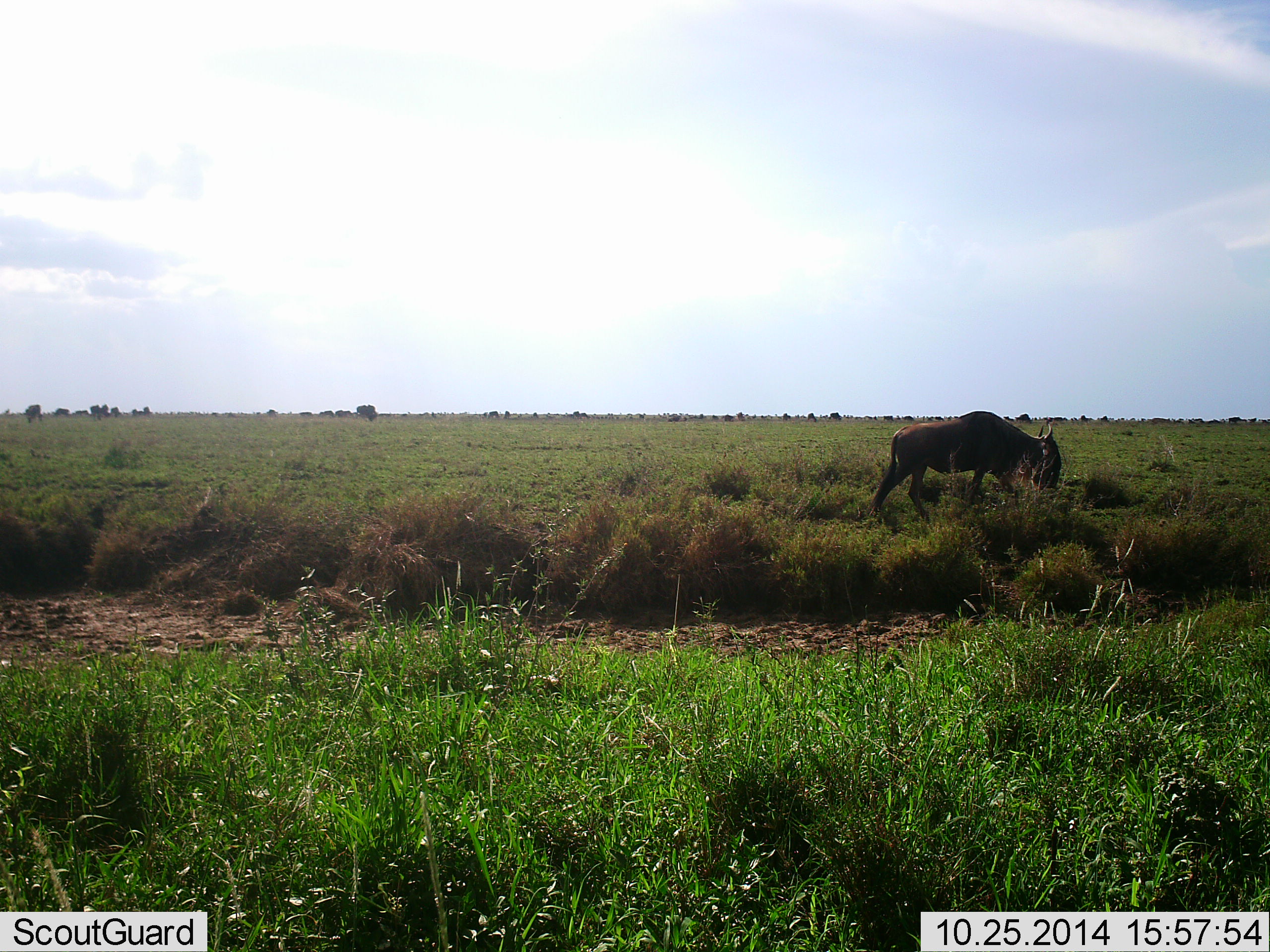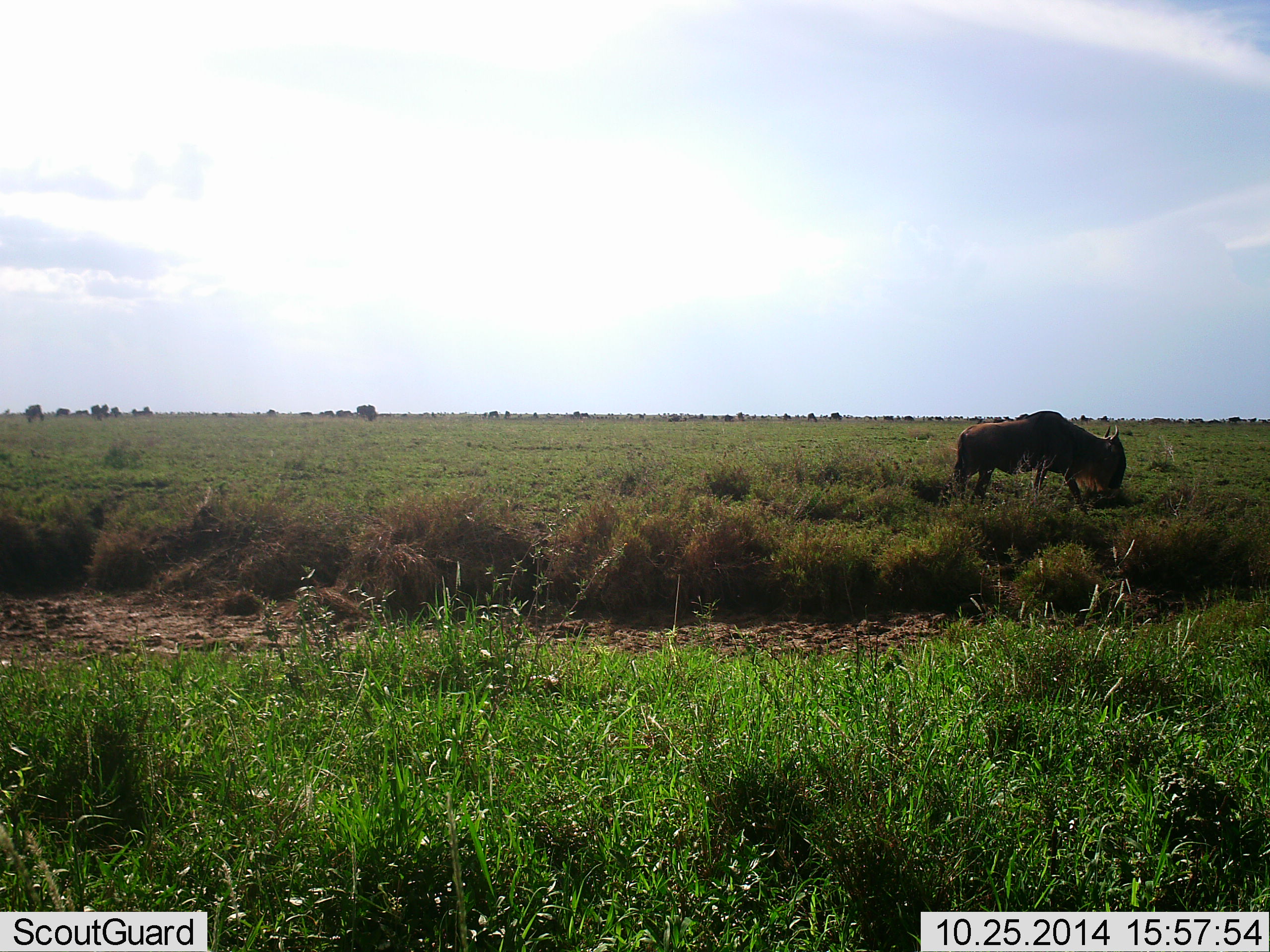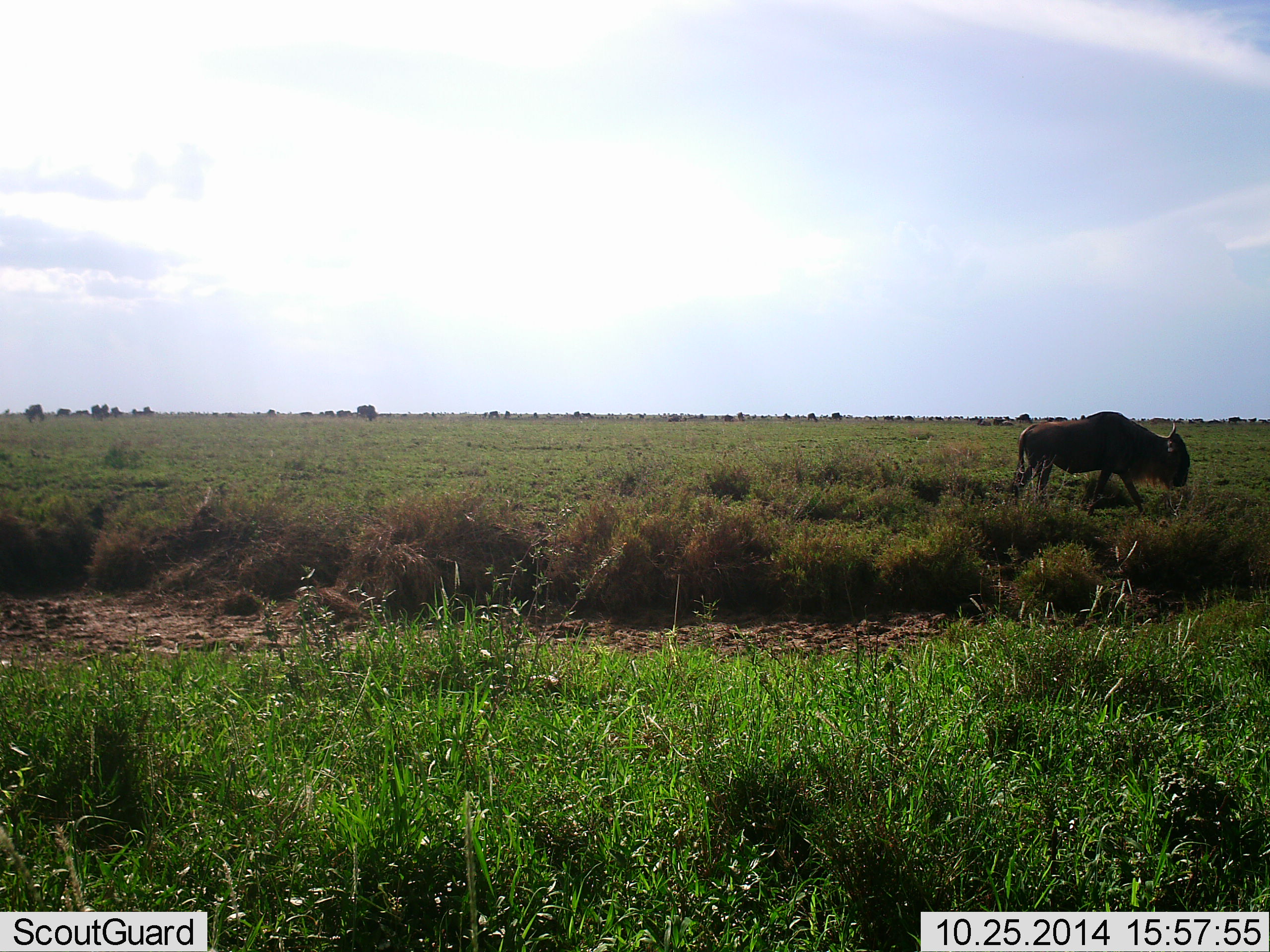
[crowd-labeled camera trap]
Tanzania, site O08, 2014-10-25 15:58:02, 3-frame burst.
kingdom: Animalia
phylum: Chordata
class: Mammalia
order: Artiodactyla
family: Bovidae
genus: Connochaetes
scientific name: Connochaetes taurinus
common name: blue wildebeest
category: wildebeest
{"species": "wildebeest (blue wildebeest) (Connochaetes taurinus)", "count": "1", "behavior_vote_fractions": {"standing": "20%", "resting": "0%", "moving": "70%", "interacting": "0%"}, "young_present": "0%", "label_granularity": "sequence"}